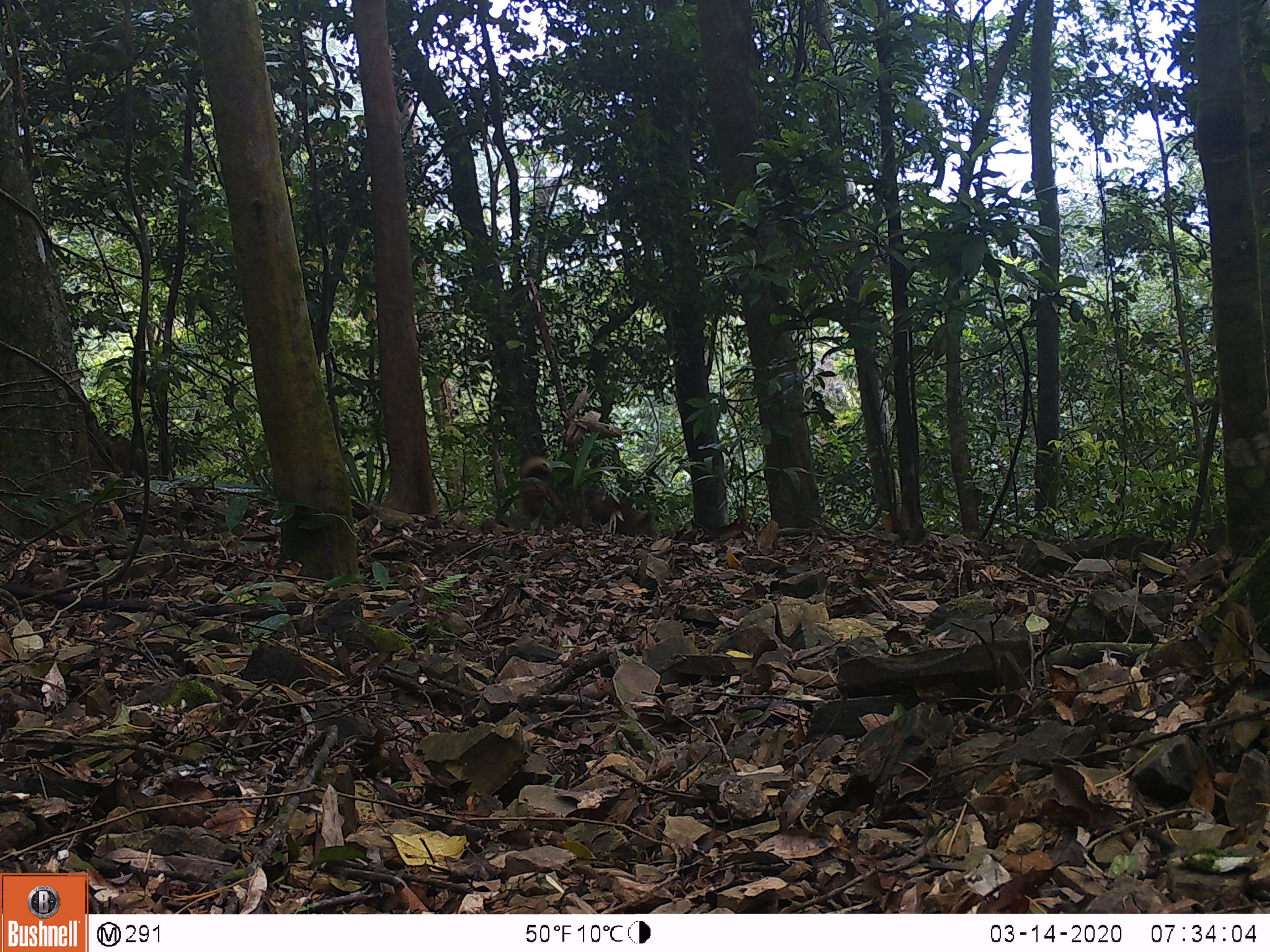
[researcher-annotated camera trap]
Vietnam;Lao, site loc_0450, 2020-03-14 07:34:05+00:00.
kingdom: Animalia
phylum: Chordata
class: Mammalia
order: Carnivora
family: Canidae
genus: Canis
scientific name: Canis familiaris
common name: domestic dog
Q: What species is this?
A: Domestic dog (Canis familiaris).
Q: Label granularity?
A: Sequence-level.